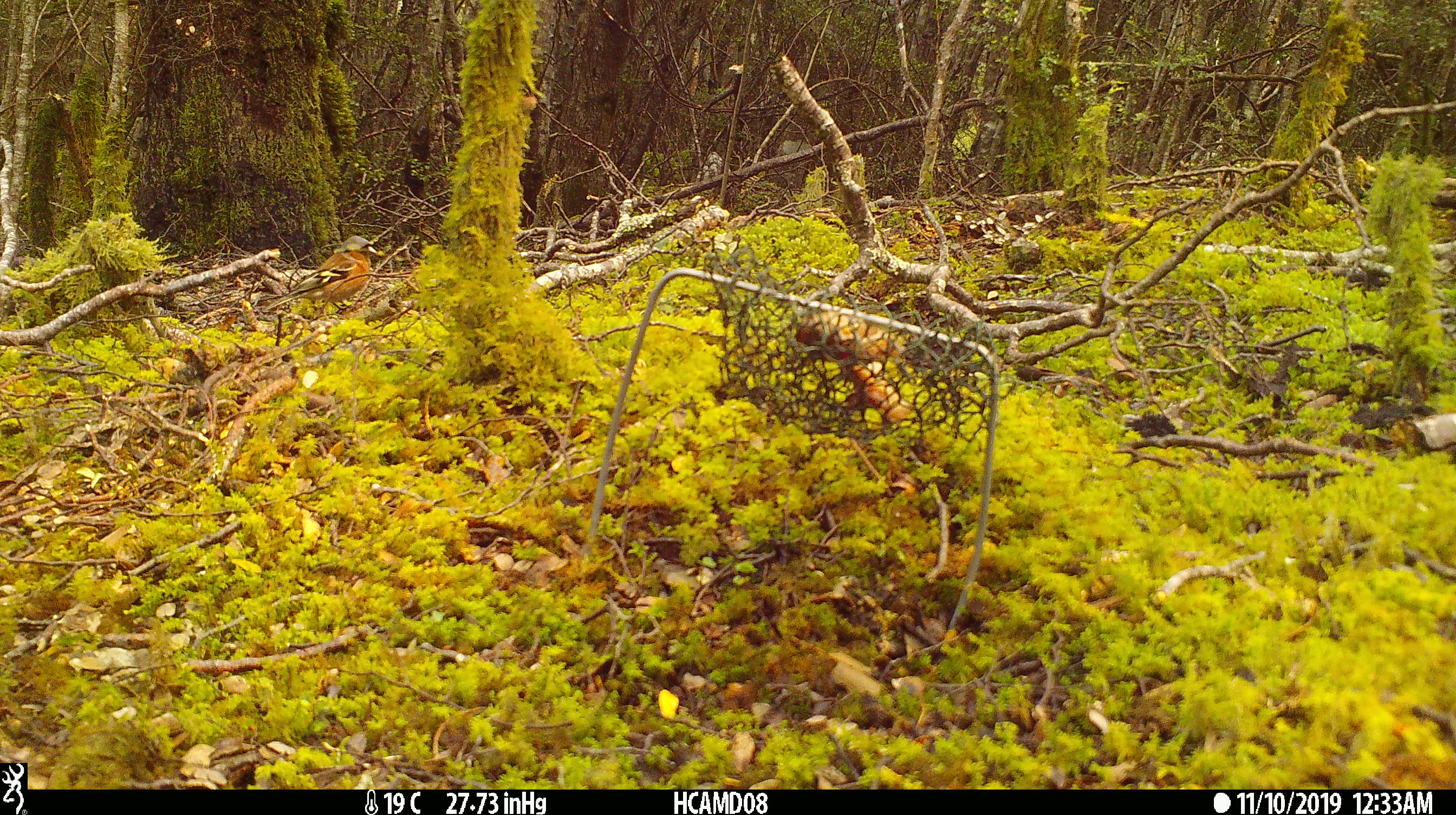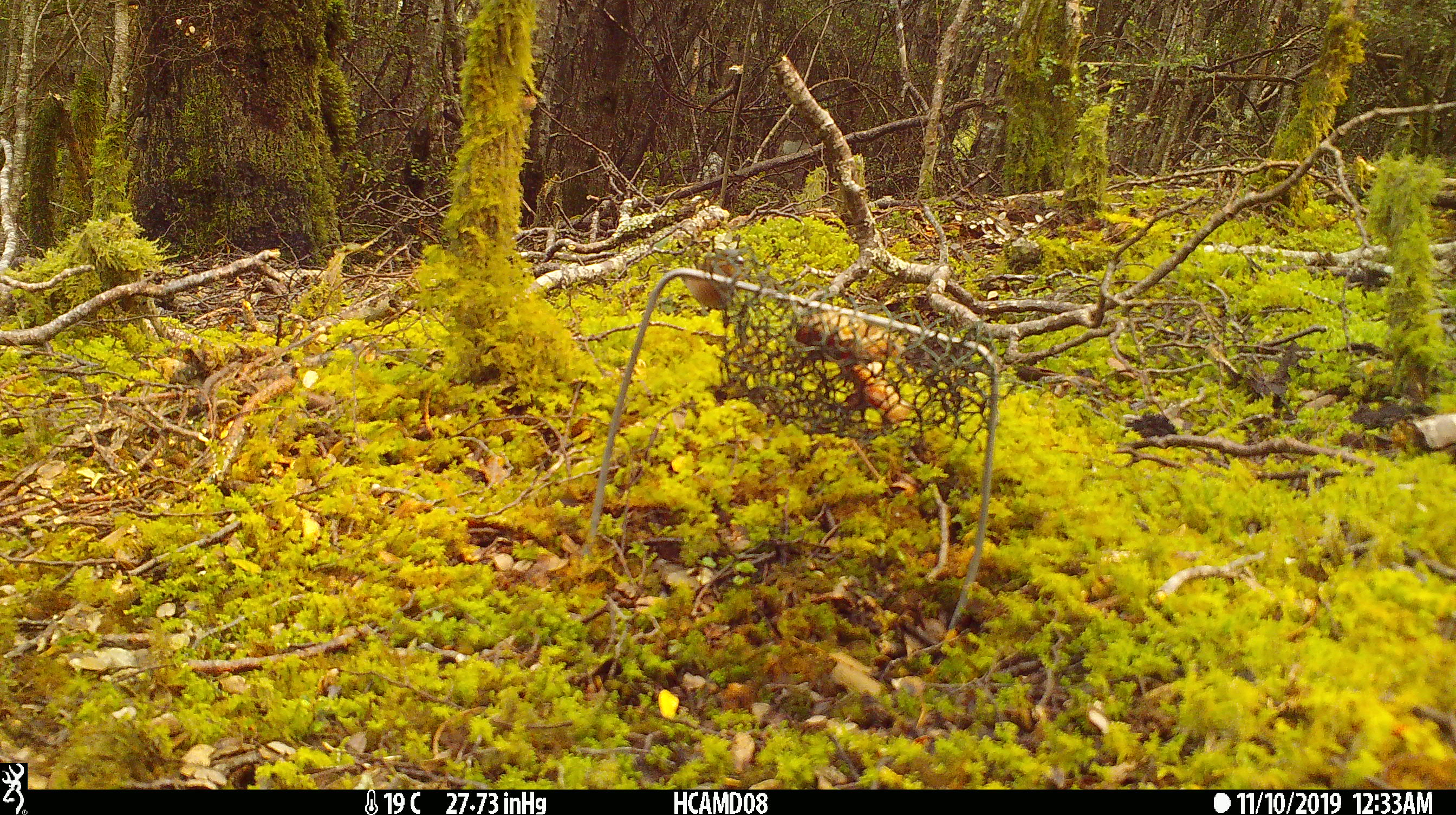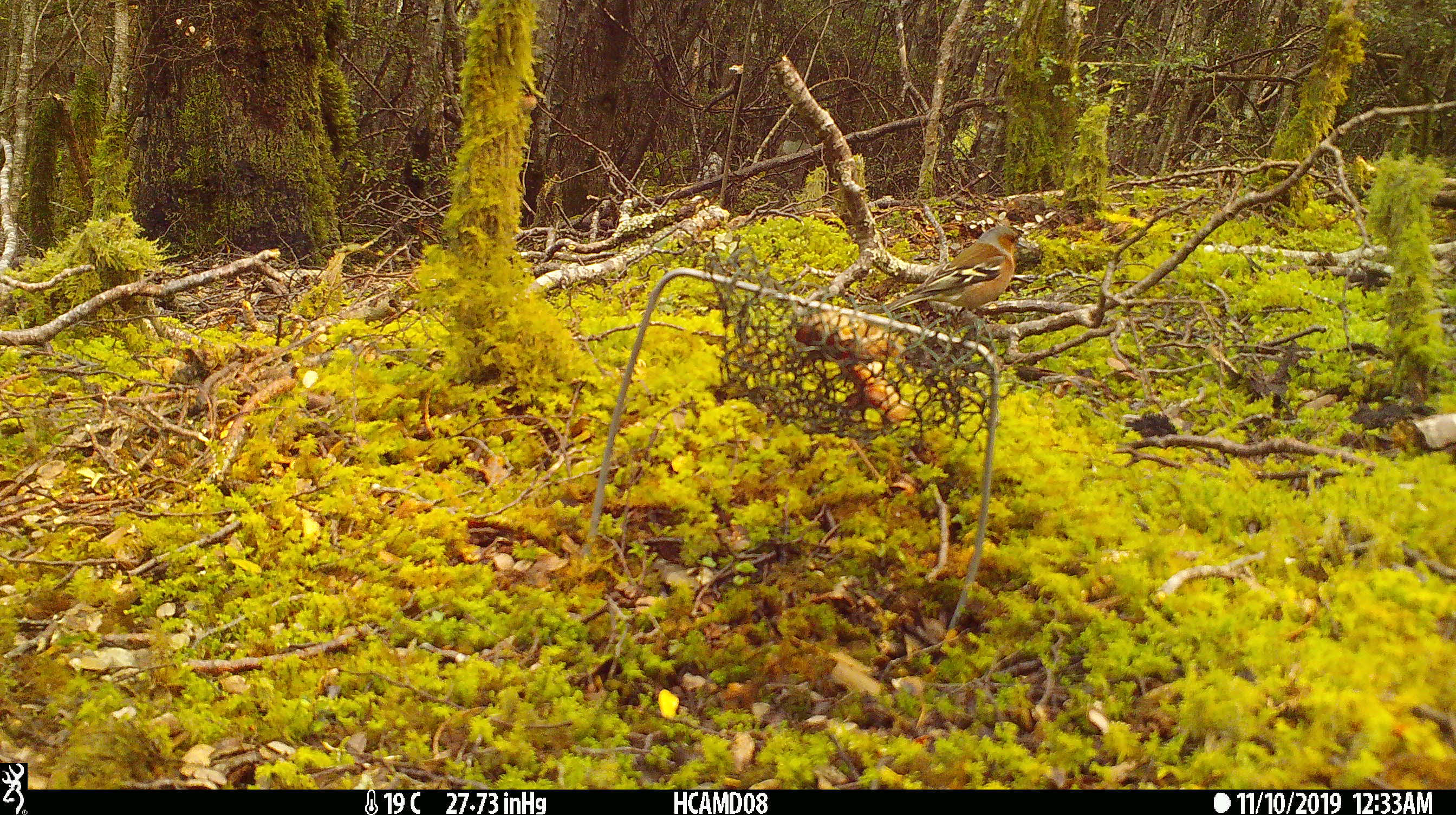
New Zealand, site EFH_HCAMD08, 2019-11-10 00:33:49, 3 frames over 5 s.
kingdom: Animalia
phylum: Chordata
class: Aves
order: Passeriformes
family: Fringillidae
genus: Fringilla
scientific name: Fringilla coelebs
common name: common chaffinch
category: chaffinch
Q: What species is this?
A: Chaffinch (common chaffinch) (Fringilla coelebs).